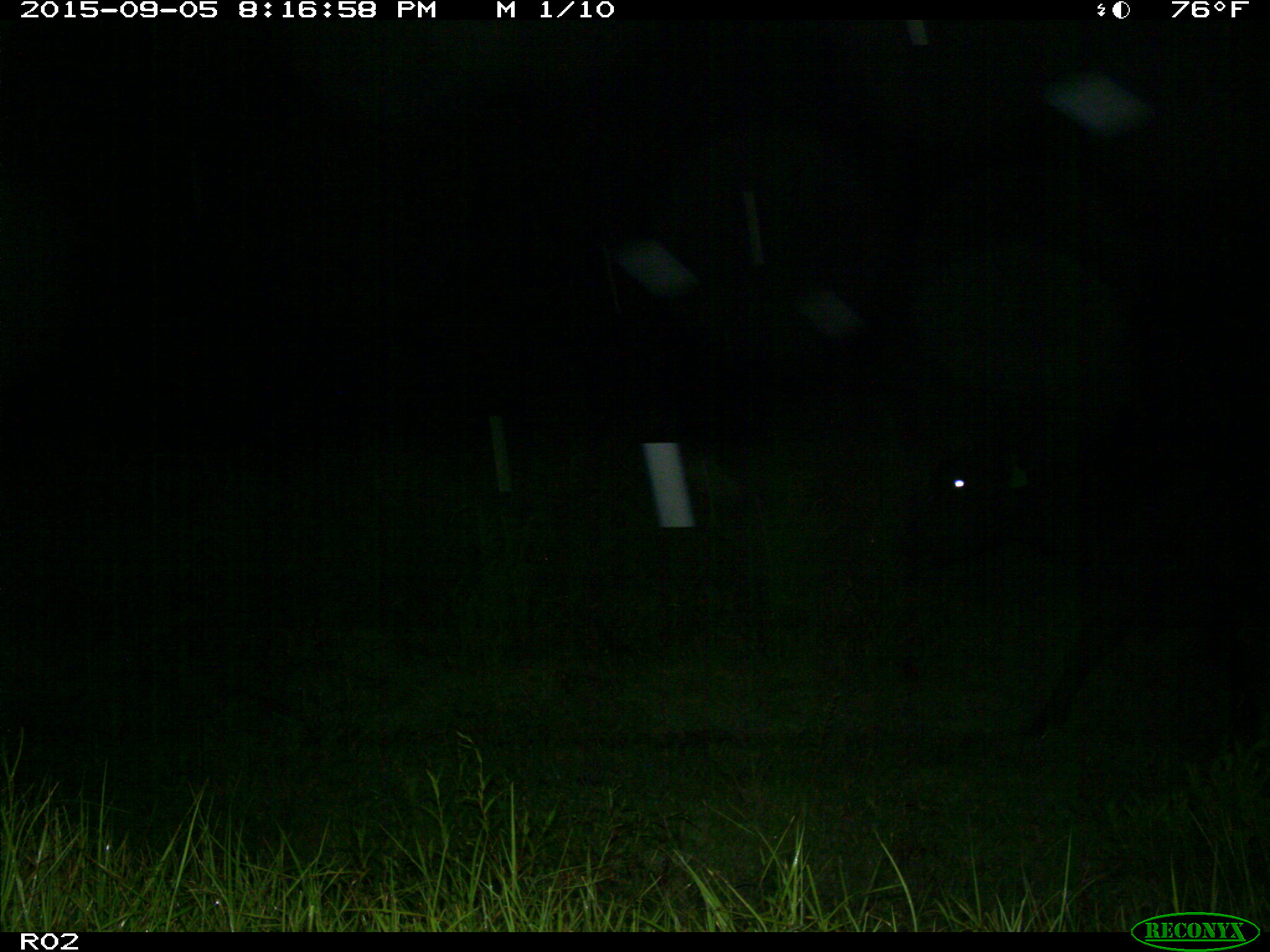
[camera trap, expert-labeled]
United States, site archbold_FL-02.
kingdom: Animalia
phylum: Chordata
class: Mammalia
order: Artiodactyla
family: Bovidae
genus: Bos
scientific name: Bos taurus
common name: domestic cow